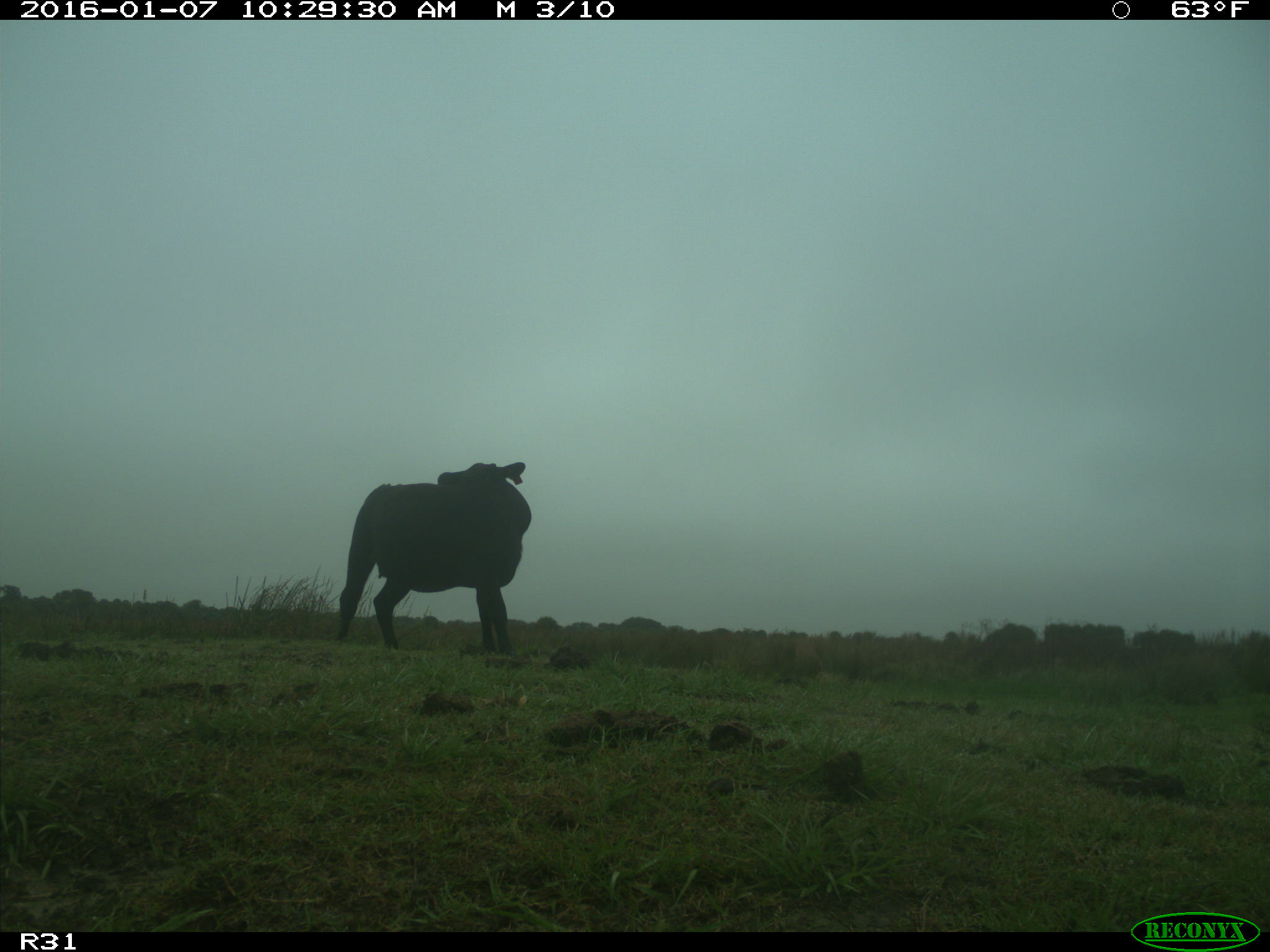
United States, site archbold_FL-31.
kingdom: Animalia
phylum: Chordata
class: Mammalia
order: Artiodactyla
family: Bovidae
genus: Bos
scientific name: Bos taurus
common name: domestic cow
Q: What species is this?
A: Bos taurus (domestic cow).